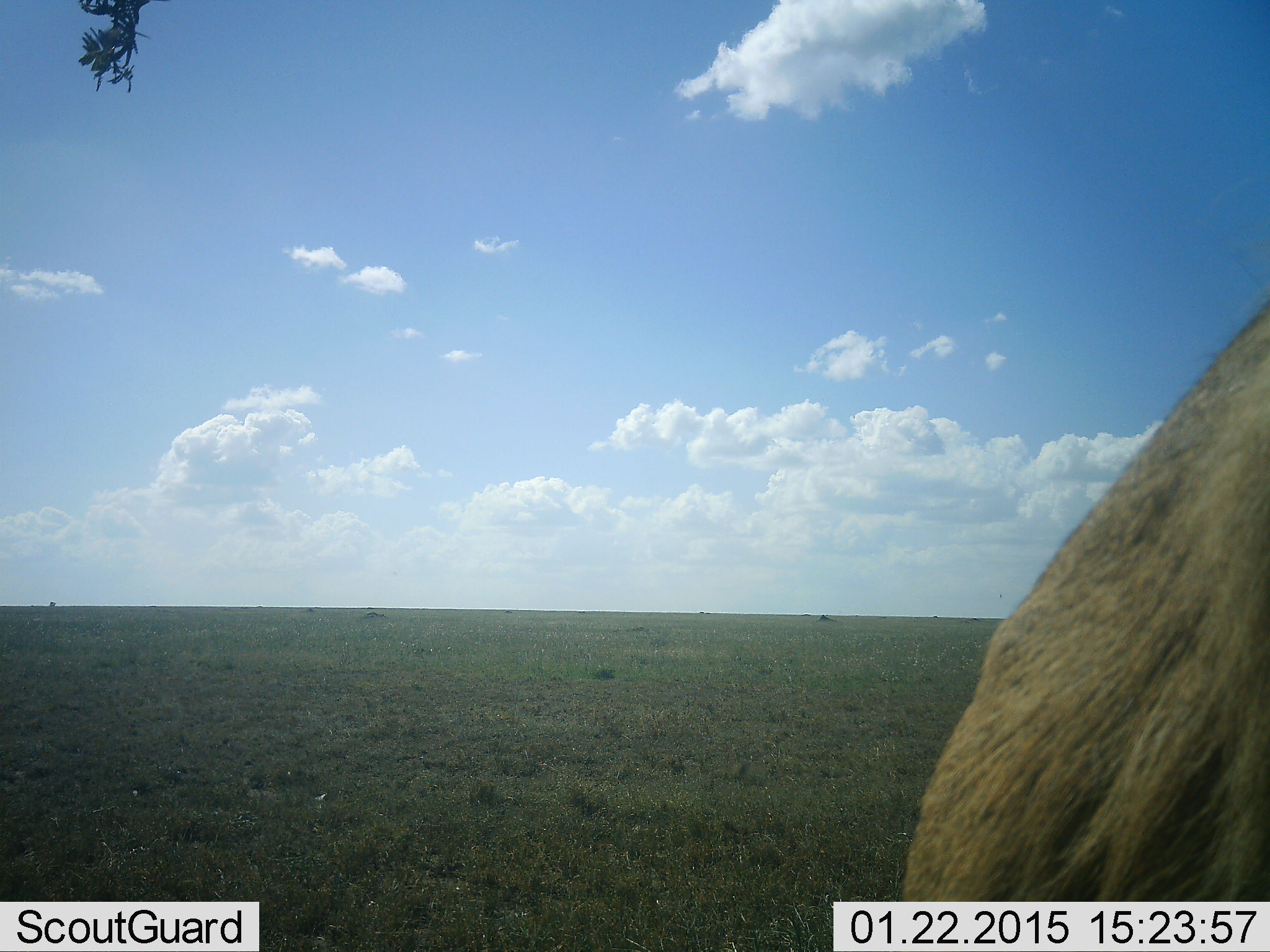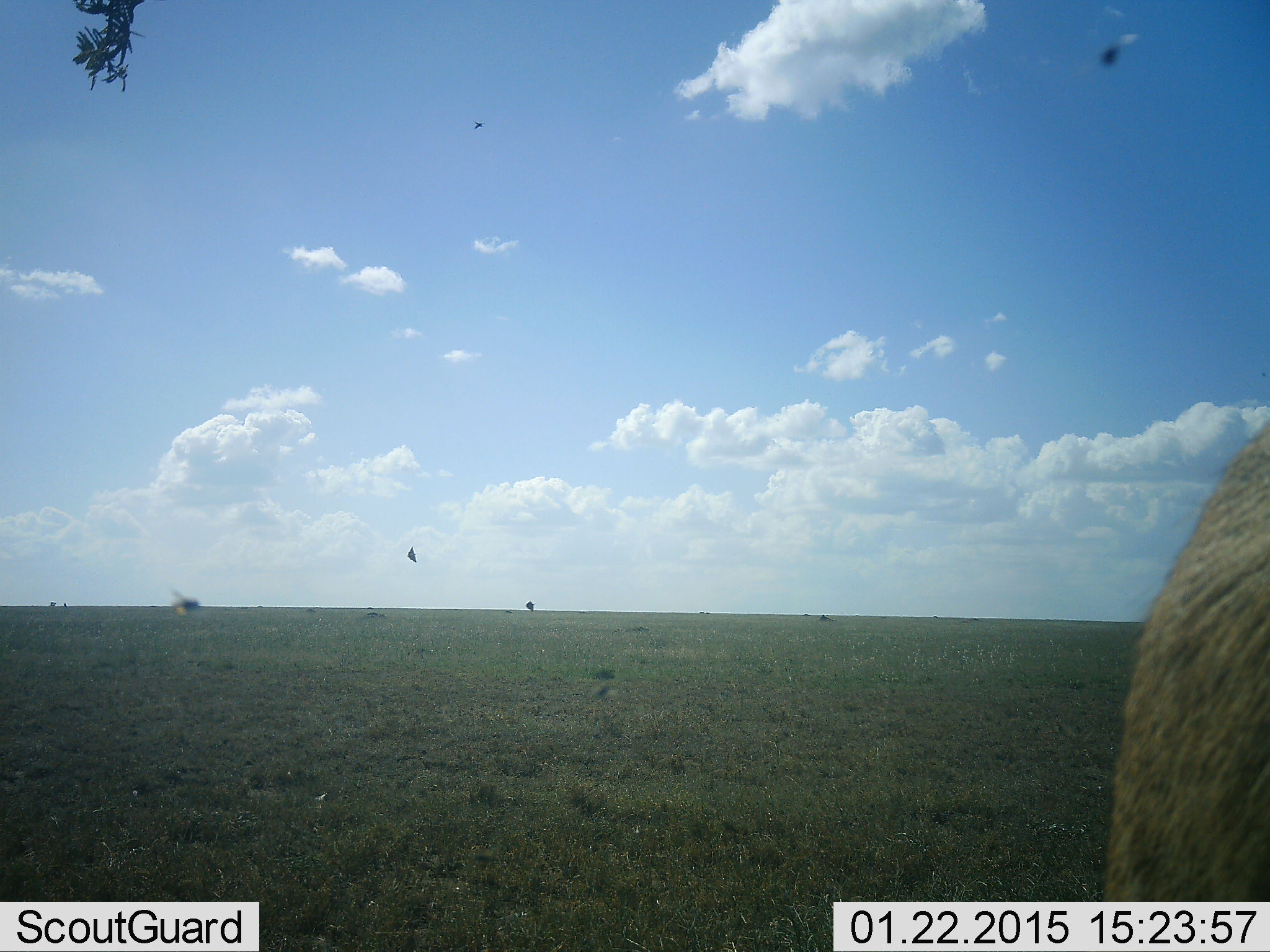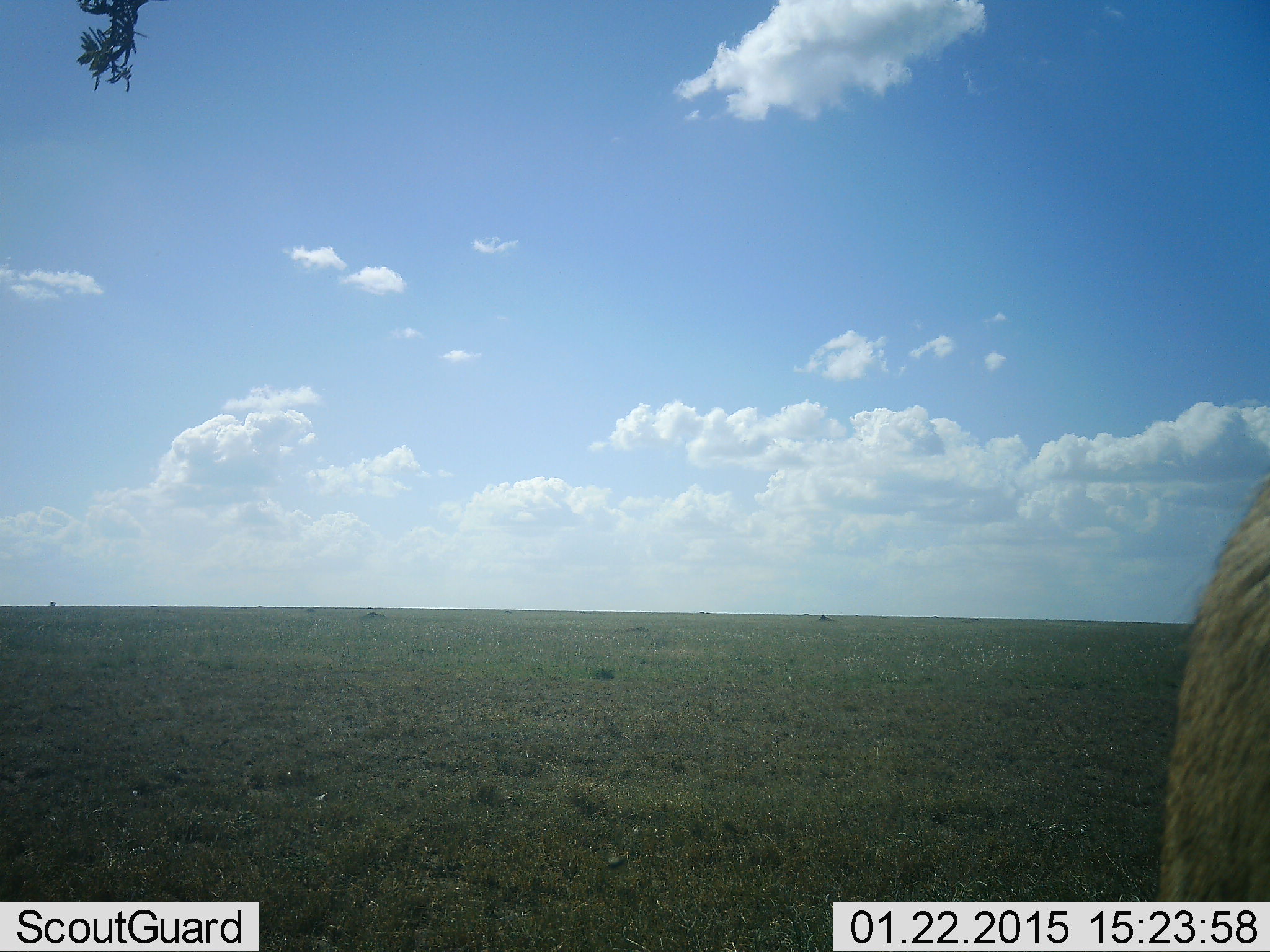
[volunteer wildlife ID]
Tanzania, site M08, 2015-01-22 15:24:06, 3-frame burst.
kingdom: Animalia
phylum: Arthropoda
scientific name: Arthropoda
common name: arthropods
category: insectspider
Insectspider (arthropods) (Arthropoda), count 6. Behavior (volunteer vote fractions): standing 0%, resting 0%, moving 100%, interacting 0%. Young present (vote fraction): 0%. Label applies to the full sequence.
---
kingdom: Animalia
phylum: Chordata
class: Mammalia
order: Artiodactyla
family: Bovidae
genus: Connochaetes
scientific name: Connochaetes taurinus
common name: blue wildebeest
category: wildebeest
Wildebeest (blue wildebeest) (Connochaetes taurinus), count 1. Behavior (volunteer vote fractions): standing 50%, resting 0%, moving 50%, interacting 0%. Young present (vote fraction): 0%. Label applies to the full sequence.